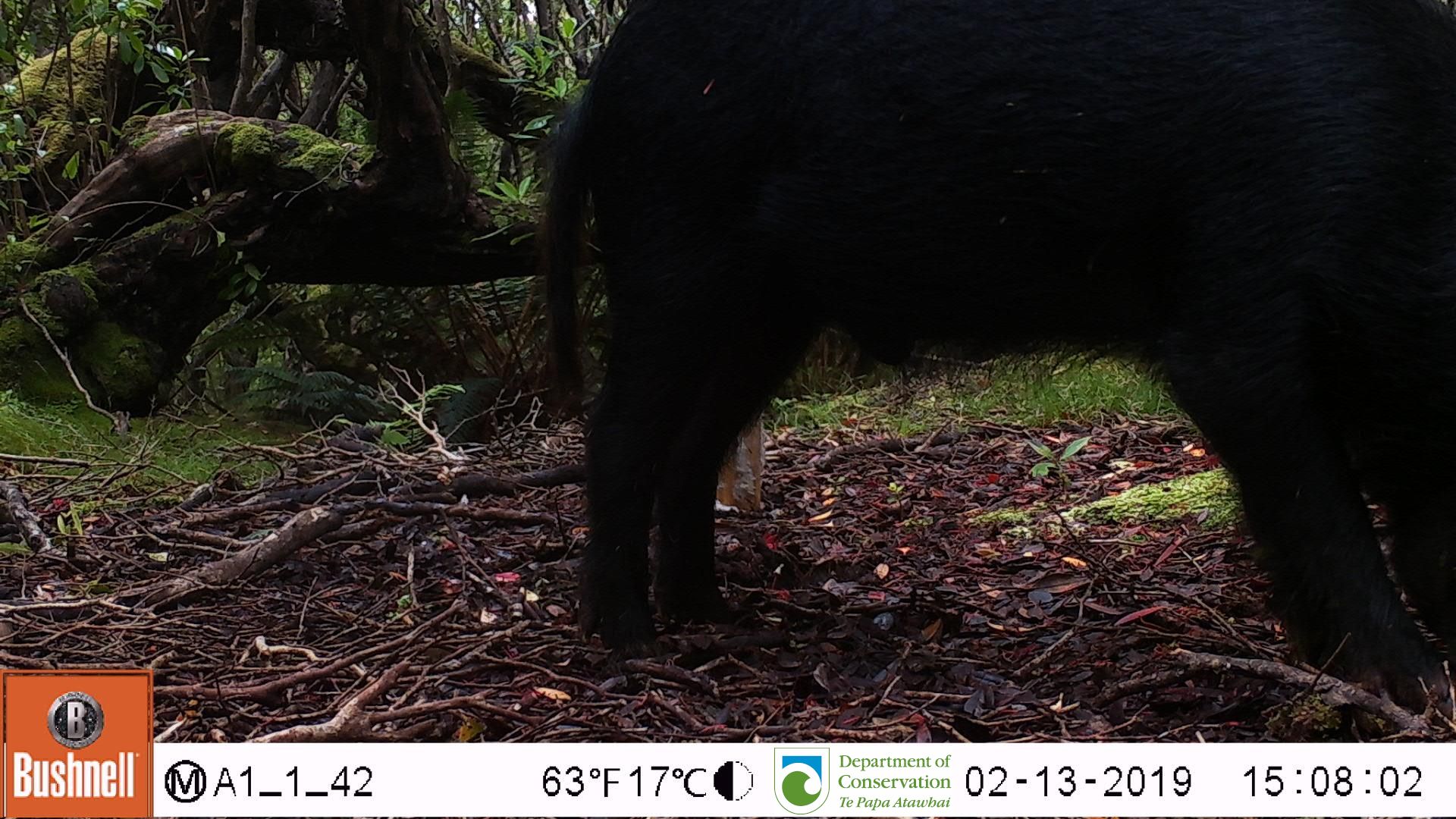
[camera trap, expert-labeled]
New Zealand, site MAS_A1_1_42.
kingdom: Animalia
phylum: Chordata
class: Mammalia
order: Artiodactyla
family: Suidae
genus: Sus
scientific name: Sus scrofa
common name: pig